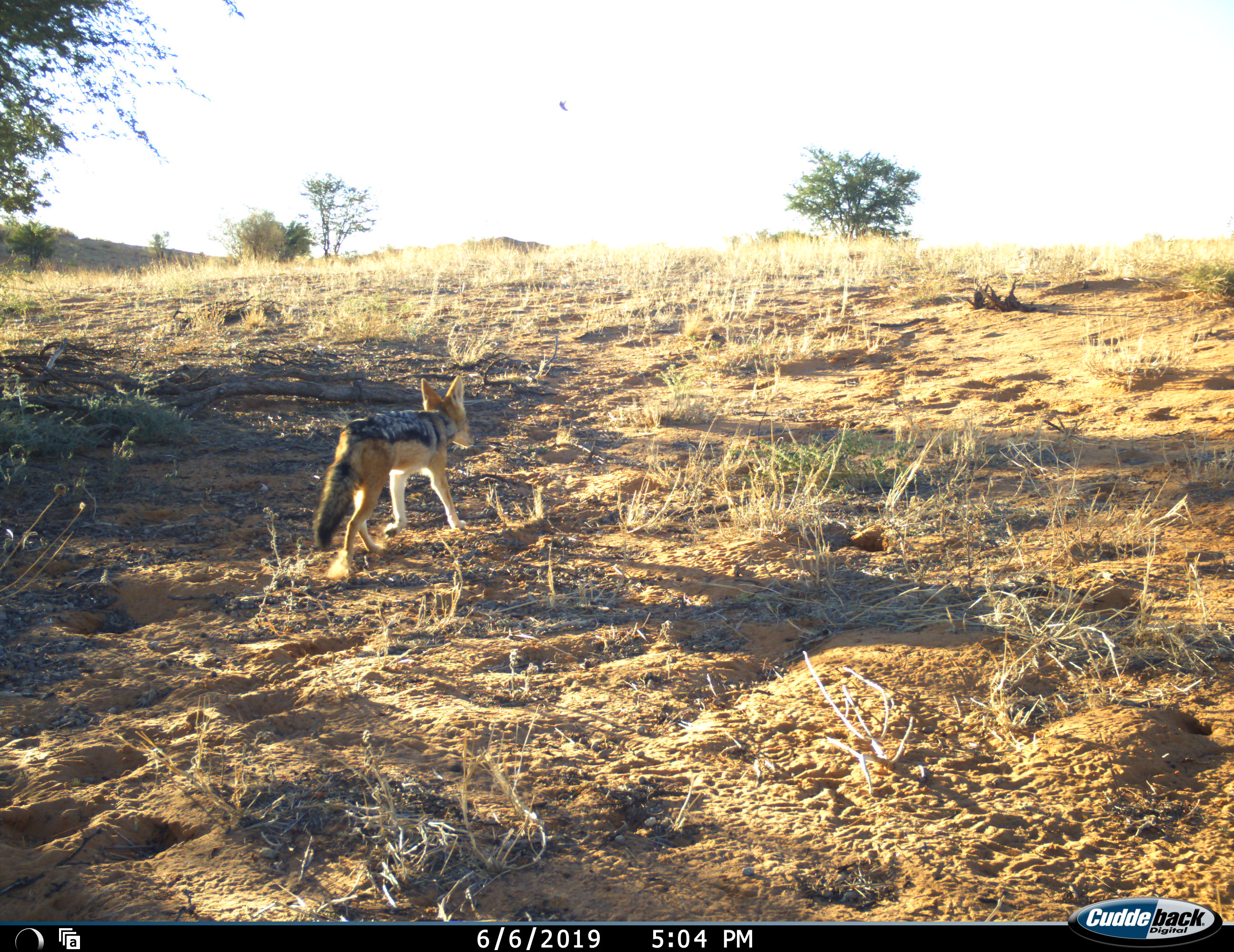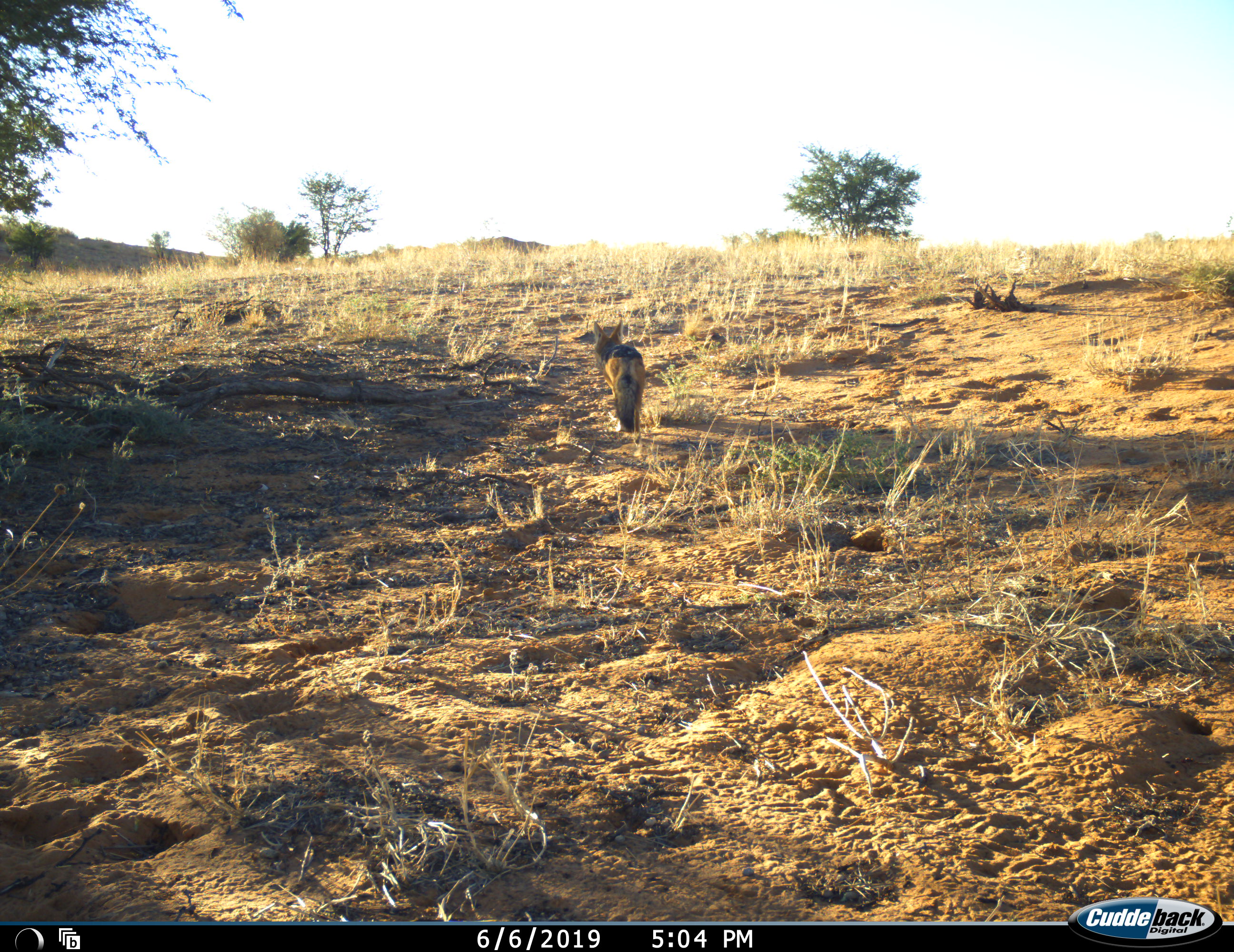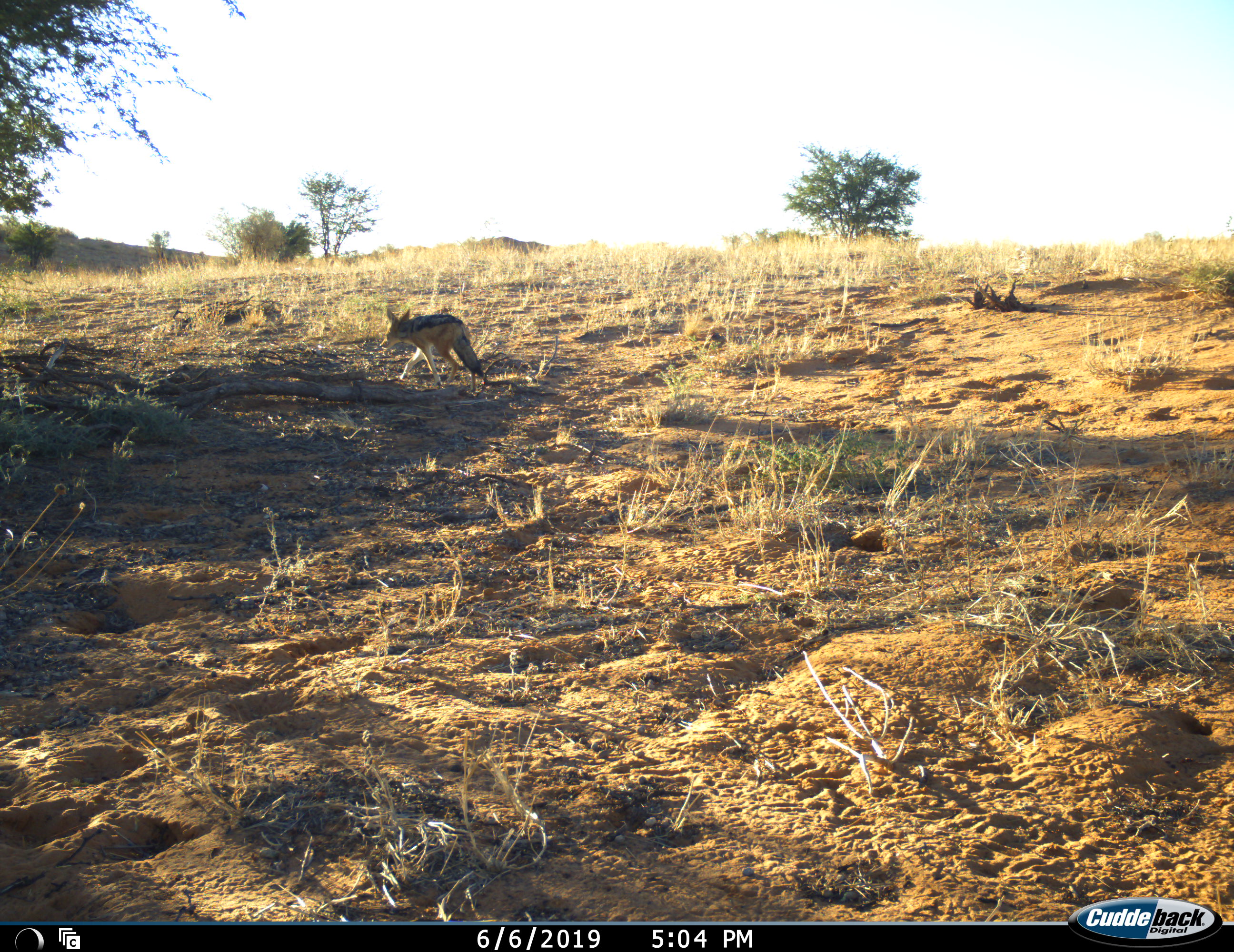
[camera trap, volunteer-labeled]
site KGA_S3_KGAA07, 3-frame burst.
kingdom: Animalia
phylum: Chordata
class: Mammalia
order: Carnivora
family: Canidae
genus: Lupulella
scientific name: Lupulella mesomelas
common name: black-backed jackal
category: jackalblackbacked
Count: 1.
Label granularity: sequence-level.